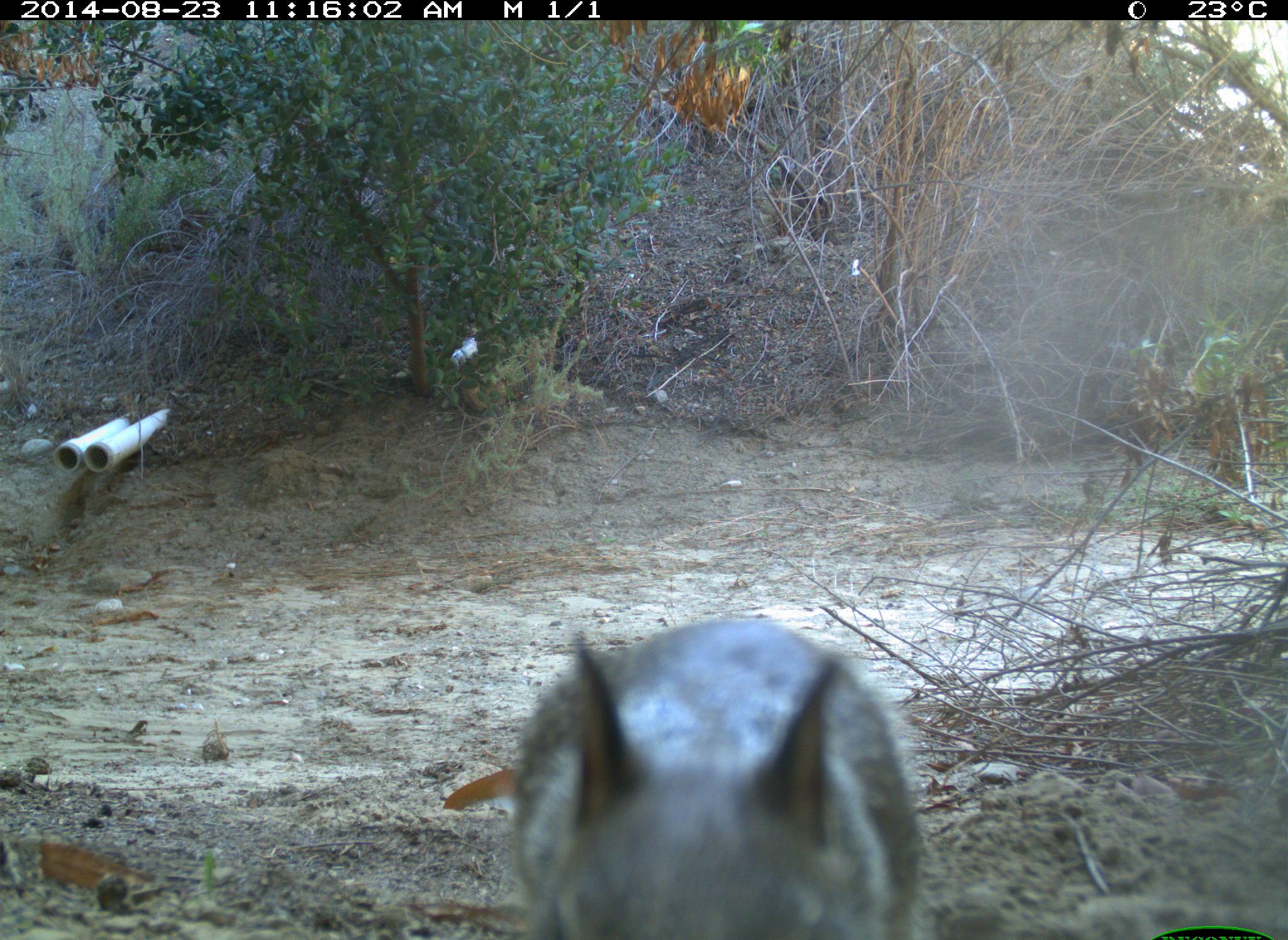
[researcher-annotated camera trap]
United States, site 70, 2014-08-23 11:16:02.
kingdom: Animalia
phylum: Chordata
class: Mammalia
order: Rodentia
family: Sciuridae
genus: Sciurus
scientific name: Sciurus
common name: squirrel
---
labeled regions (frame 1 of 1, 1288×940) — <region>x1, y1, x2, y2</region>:
squirrel: <region>509, 619, 922, 940</region>